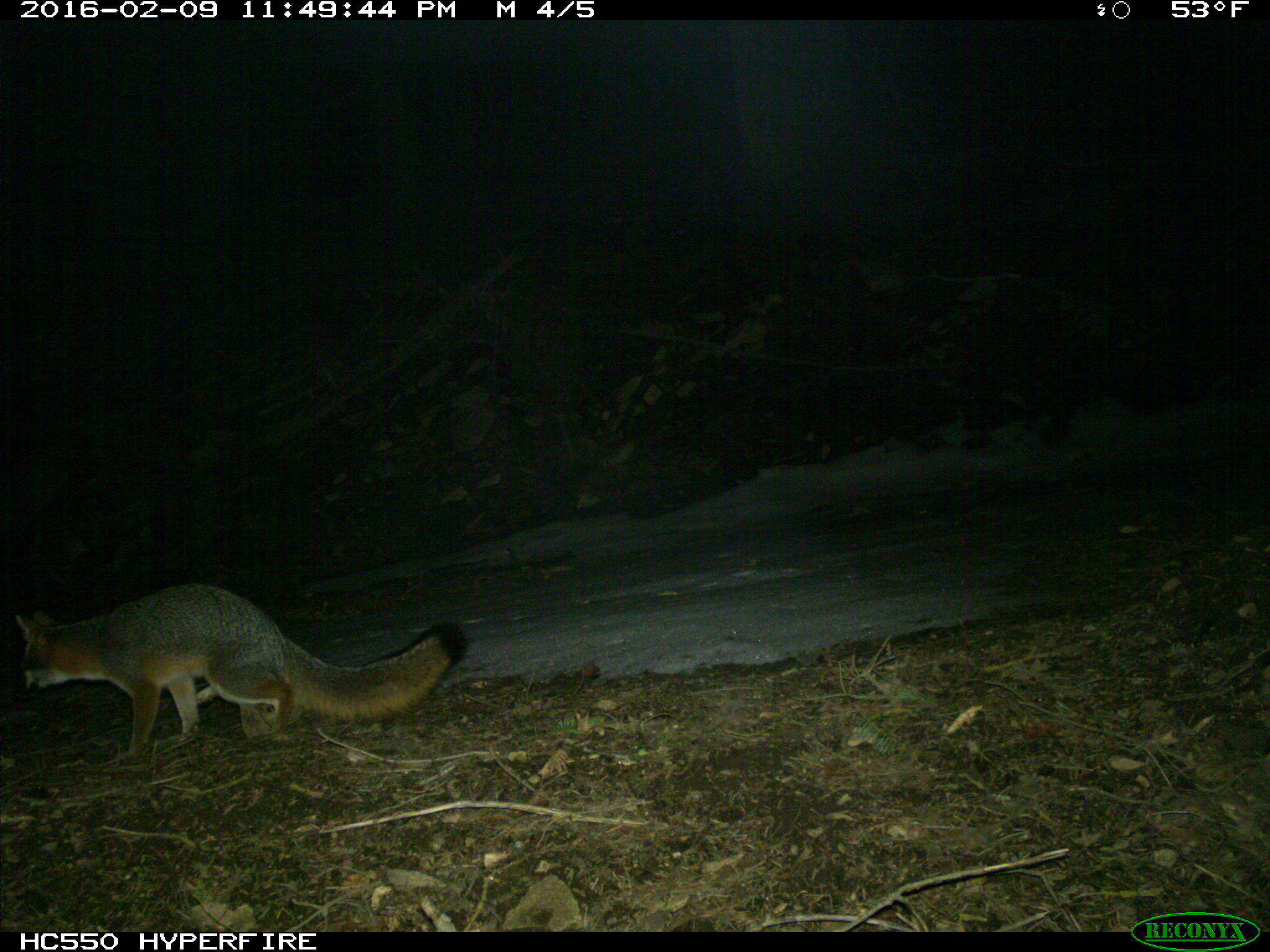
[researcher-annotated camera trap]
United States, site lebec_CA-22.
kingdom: Animalia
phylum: Chordata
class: Mammalia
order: Carnivora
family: Canidae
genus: Urocyon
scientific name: Urocyon cinereoargenteus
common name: gray fox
Urocyon cinereoargenteus (gray fox).